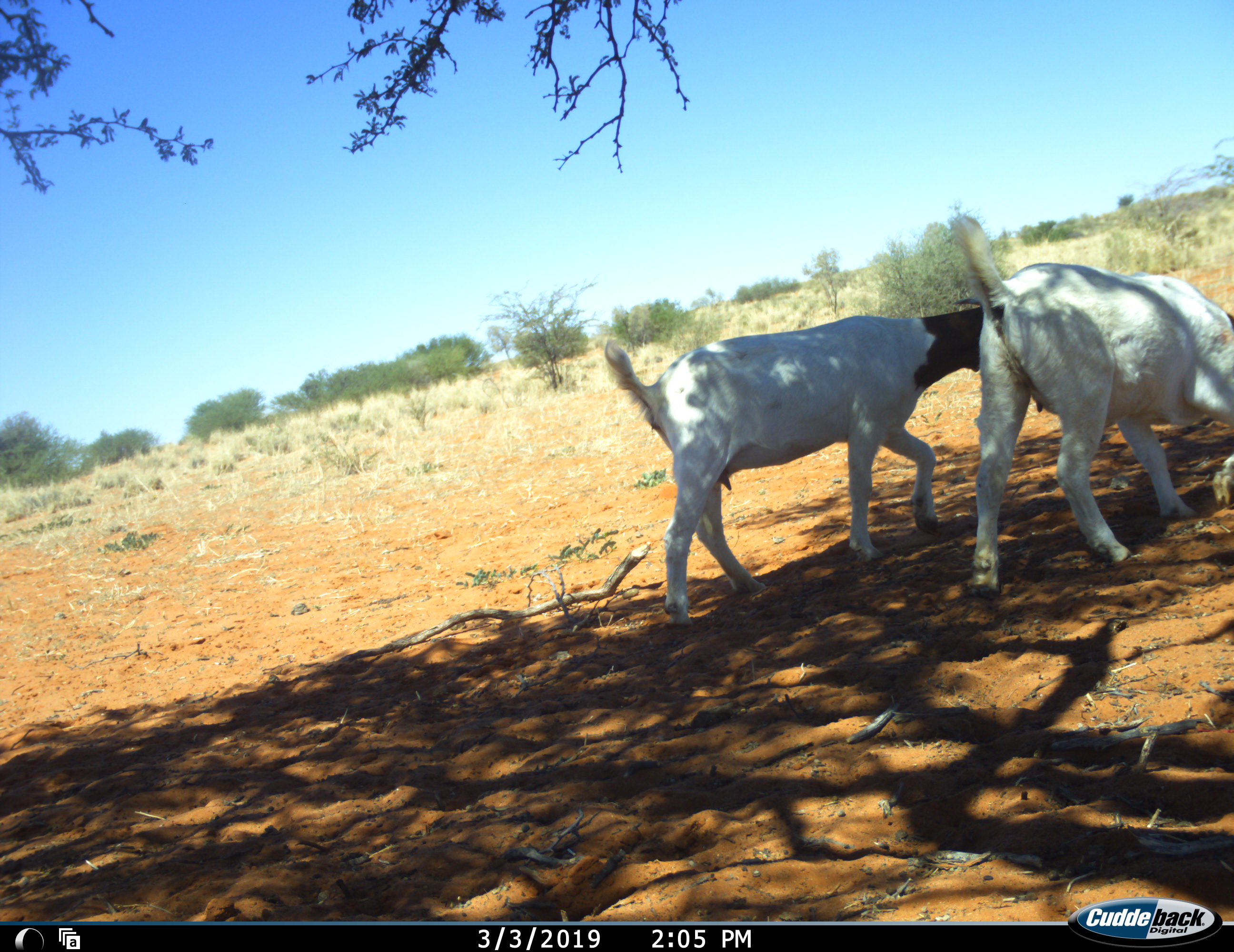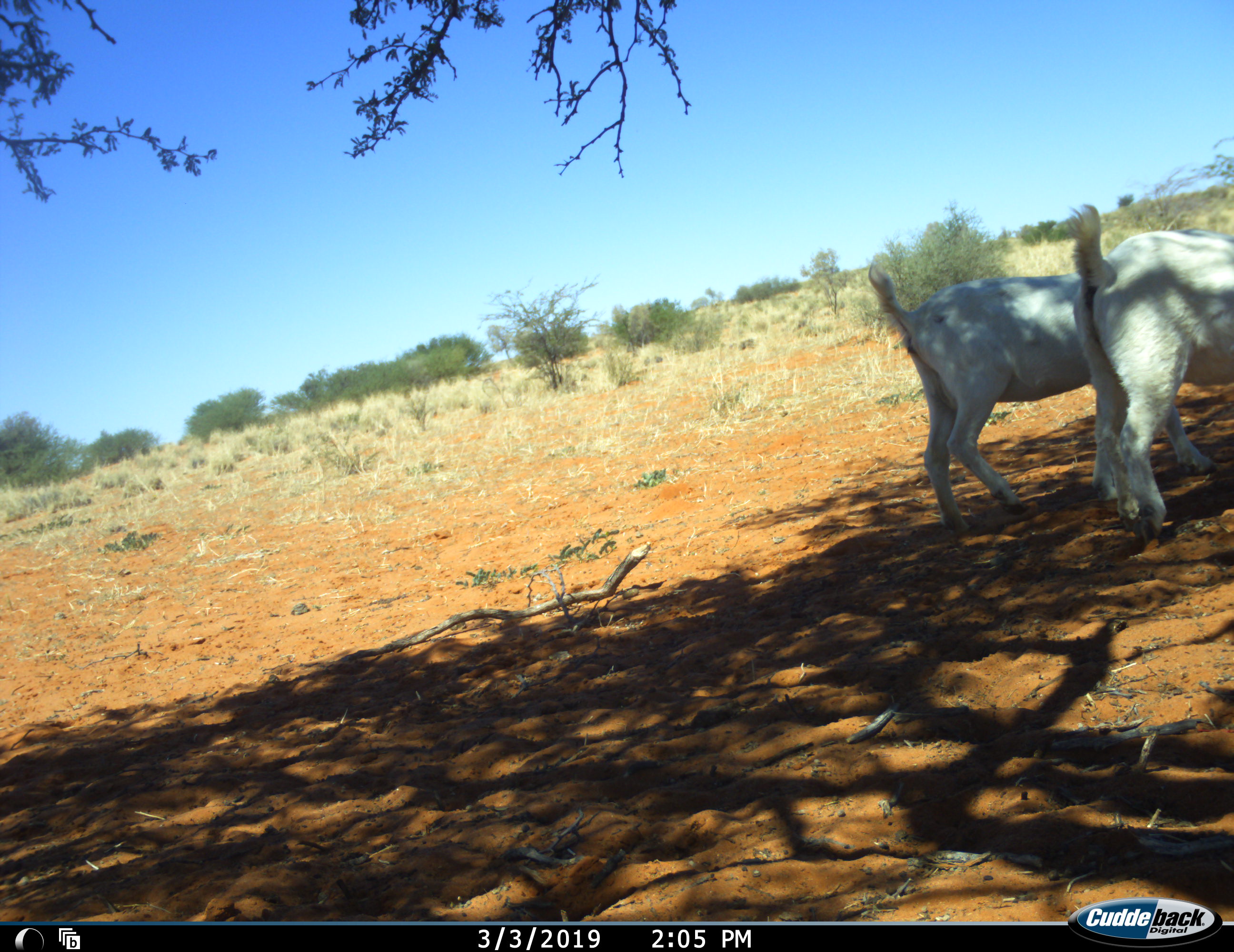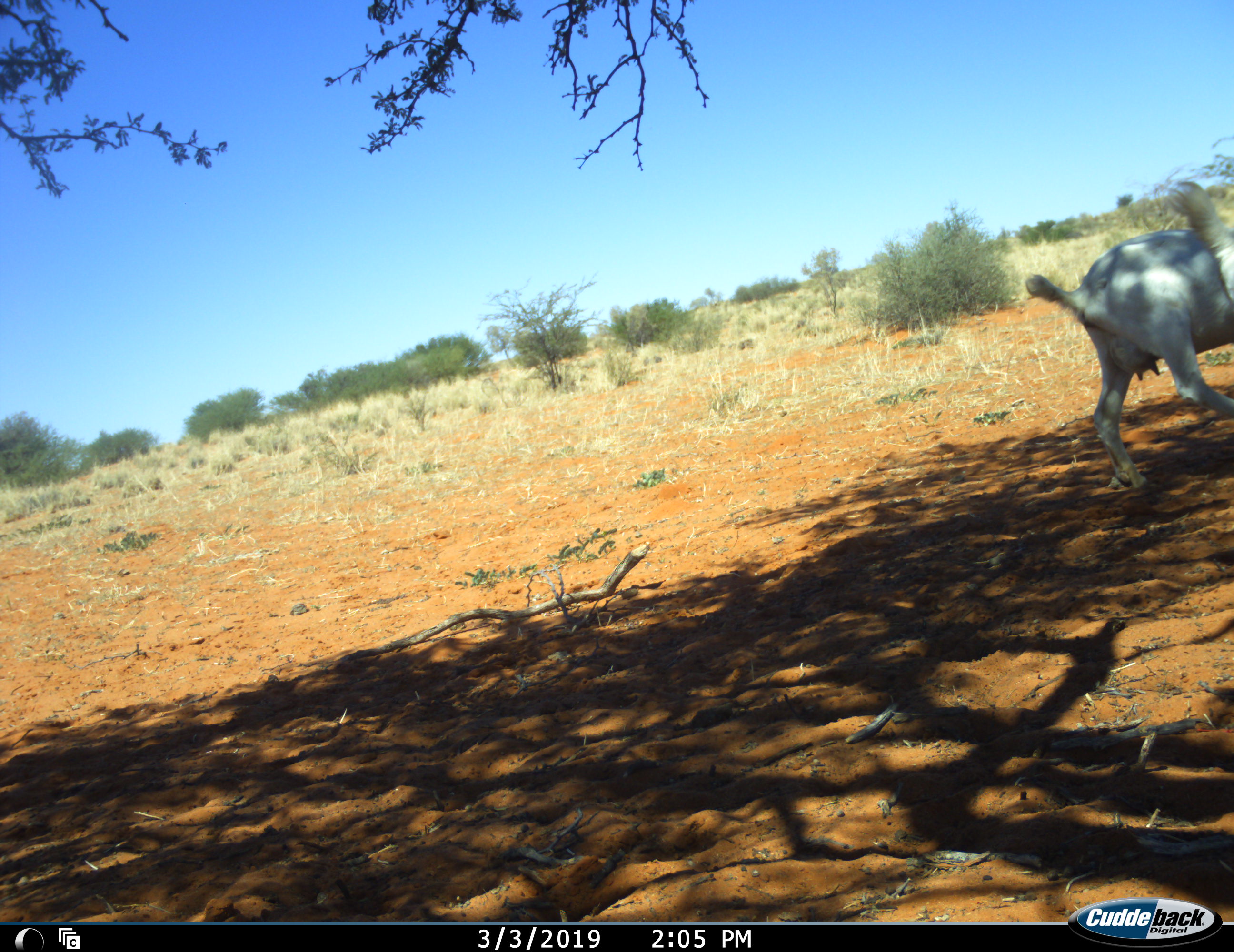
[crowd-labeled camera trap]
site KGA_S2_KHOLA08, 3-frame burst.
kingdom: Animalia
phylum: Chordata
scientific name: Vertebrata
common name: domestic animal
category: domesticanimal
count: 2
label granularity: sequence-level